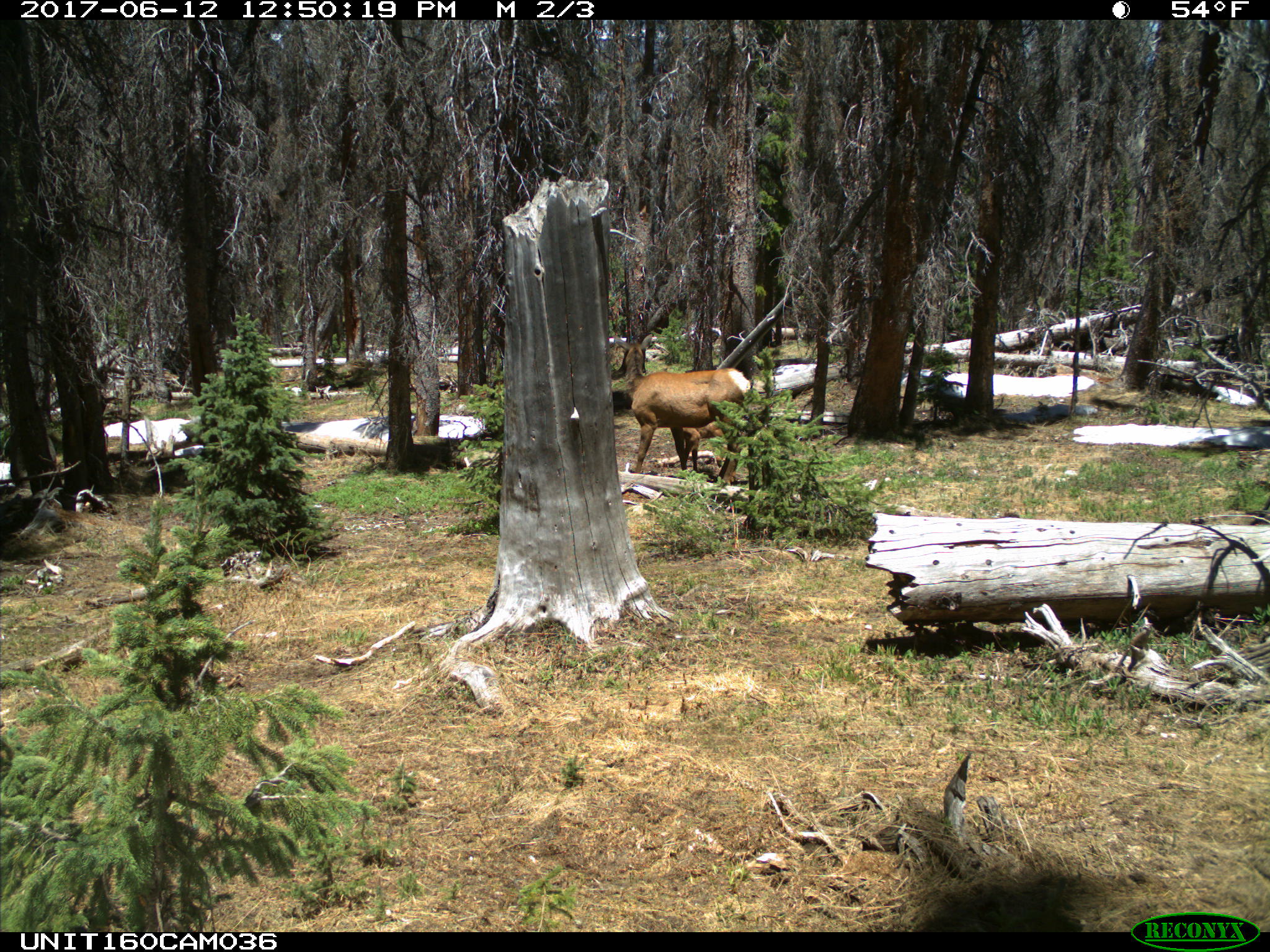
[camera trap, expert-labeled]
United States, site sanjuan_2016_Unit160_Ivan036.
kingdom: Animalia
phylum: Chordata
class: Mammalia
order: Artiodactyla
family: Cervidae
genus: Cervus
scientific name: Cervus elaphus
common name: red deer